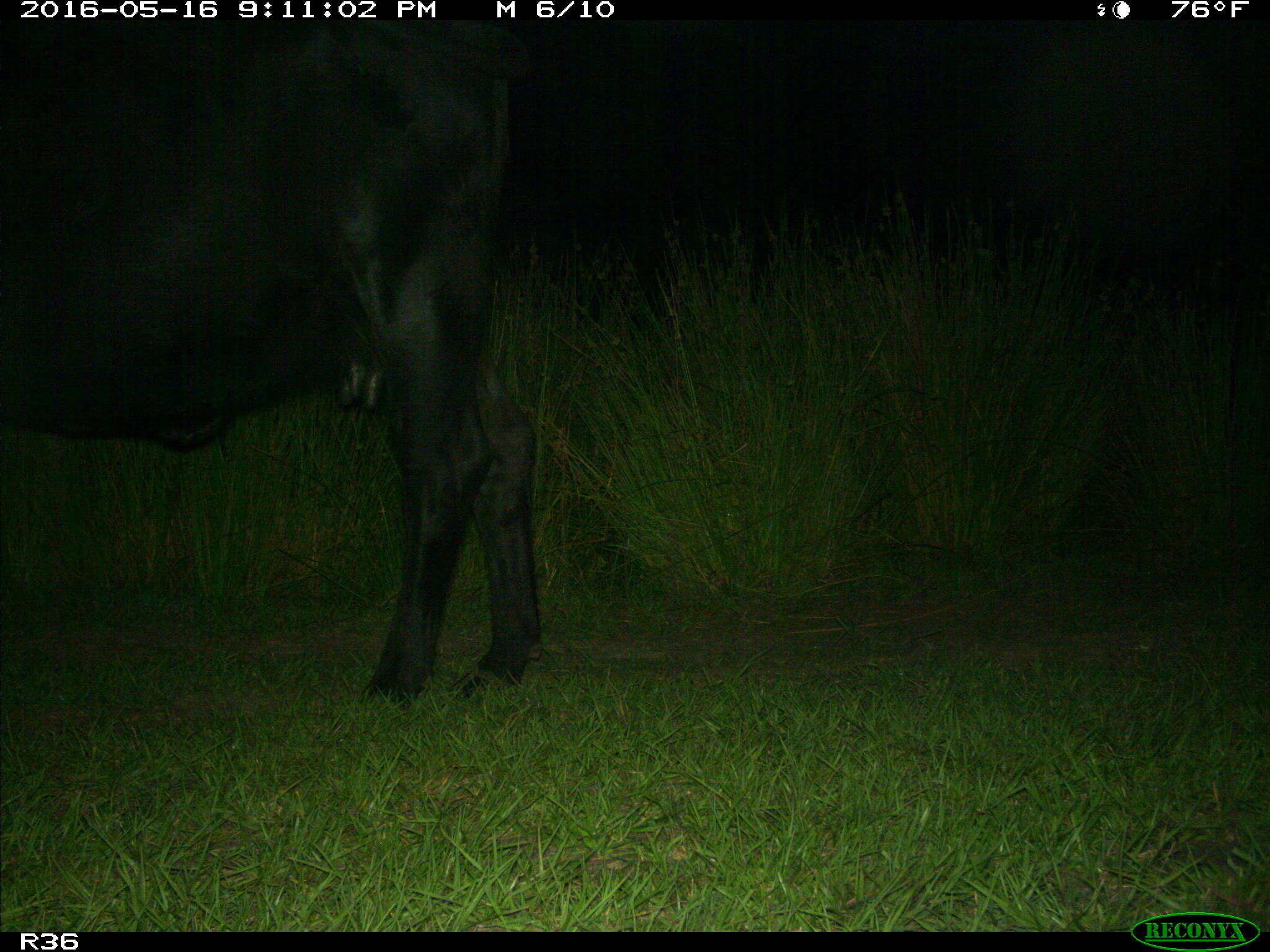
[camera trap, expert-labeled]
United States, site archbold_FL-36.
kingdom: Animalia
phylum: Chordata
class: Mammalia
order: Artiodactyla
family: Bovidae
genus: Bos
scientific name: Bos taurus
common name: domestic cow